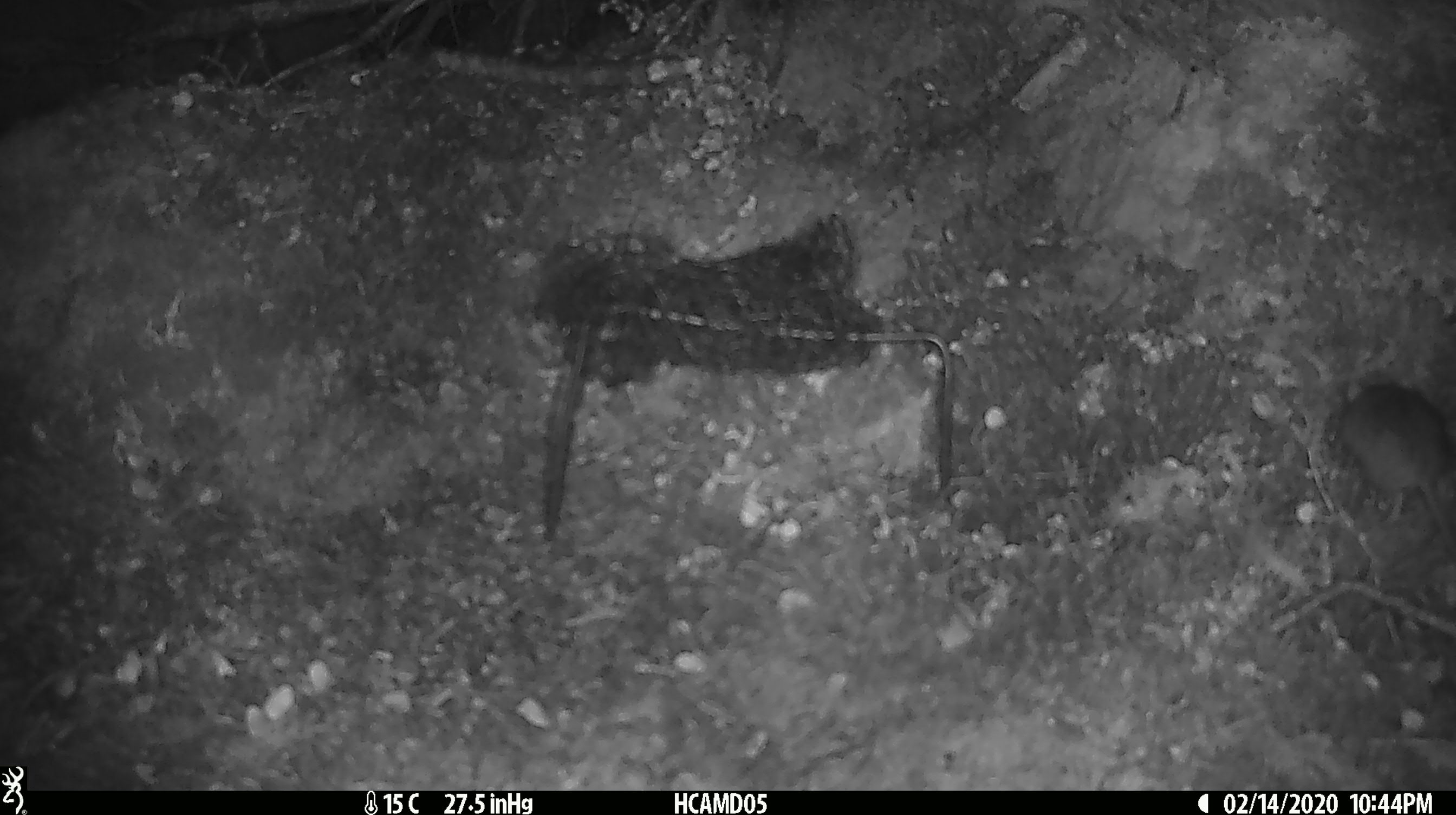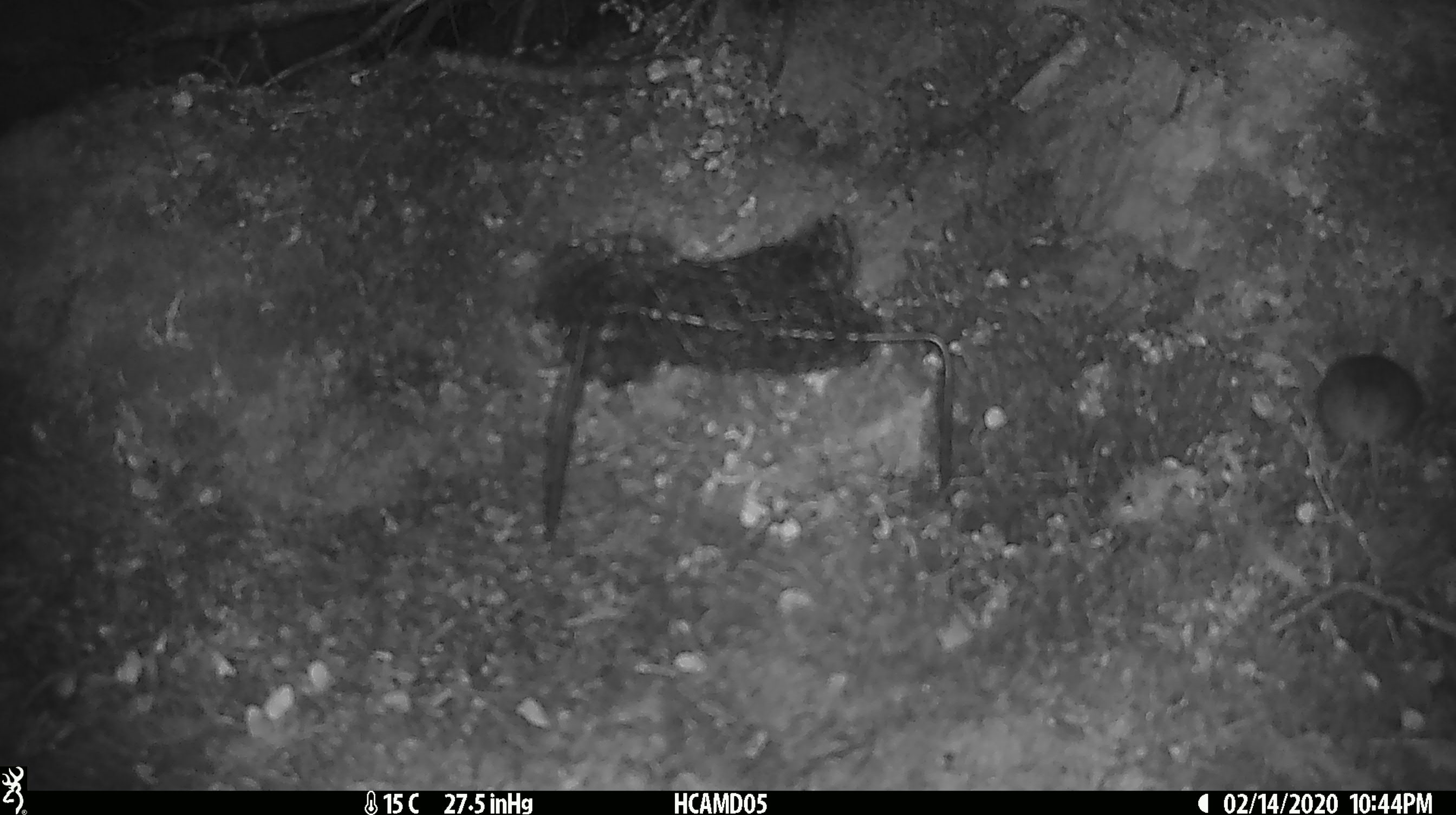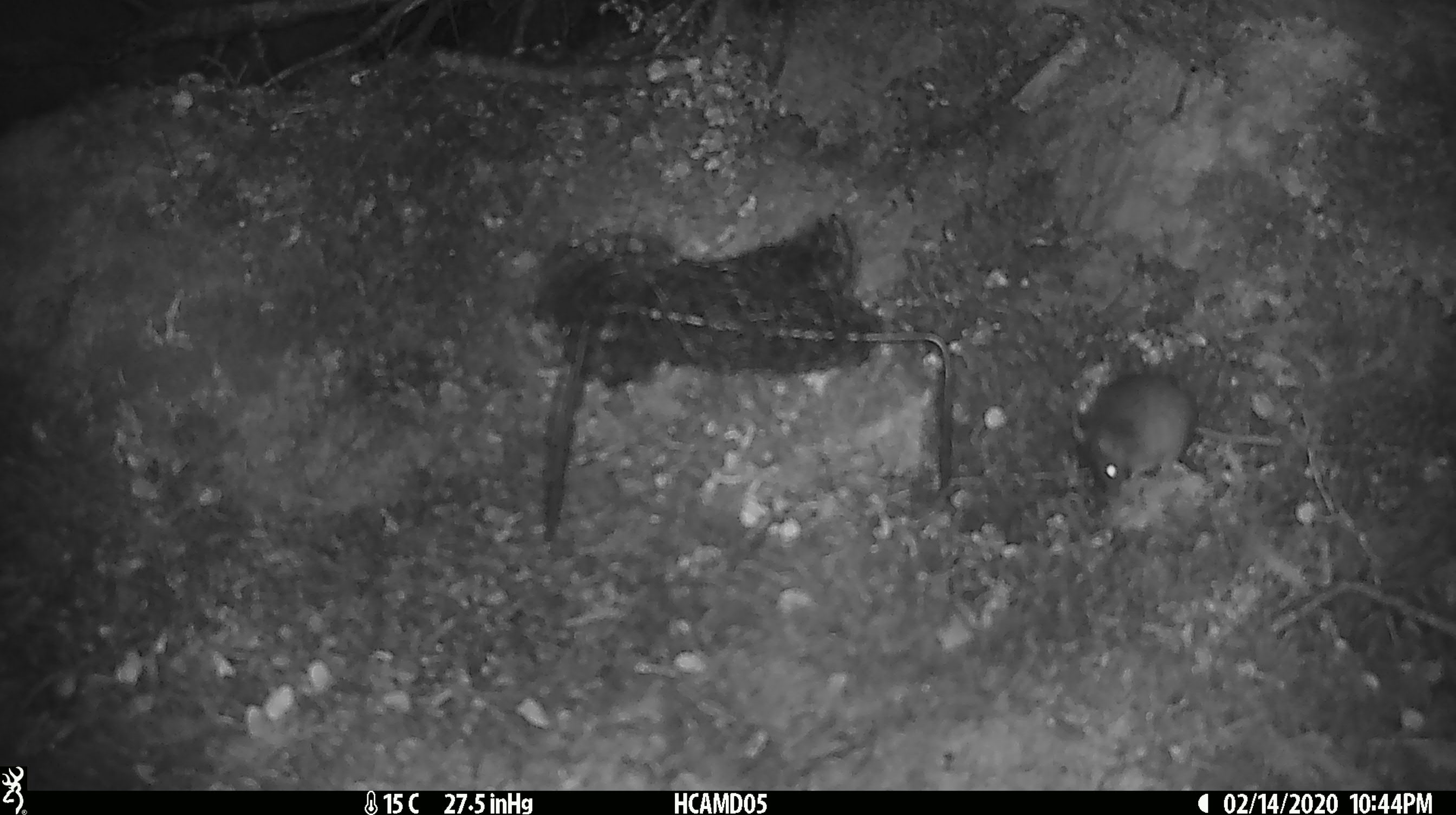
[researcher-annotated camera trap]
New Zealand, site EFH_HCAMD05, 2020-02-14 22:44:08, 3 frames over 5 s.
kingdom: Animalia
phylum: Chordata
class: Mammalia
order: Rodentia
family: Muridae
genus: Mus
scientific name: Mus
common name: mouse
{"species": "mouse (Mus)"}